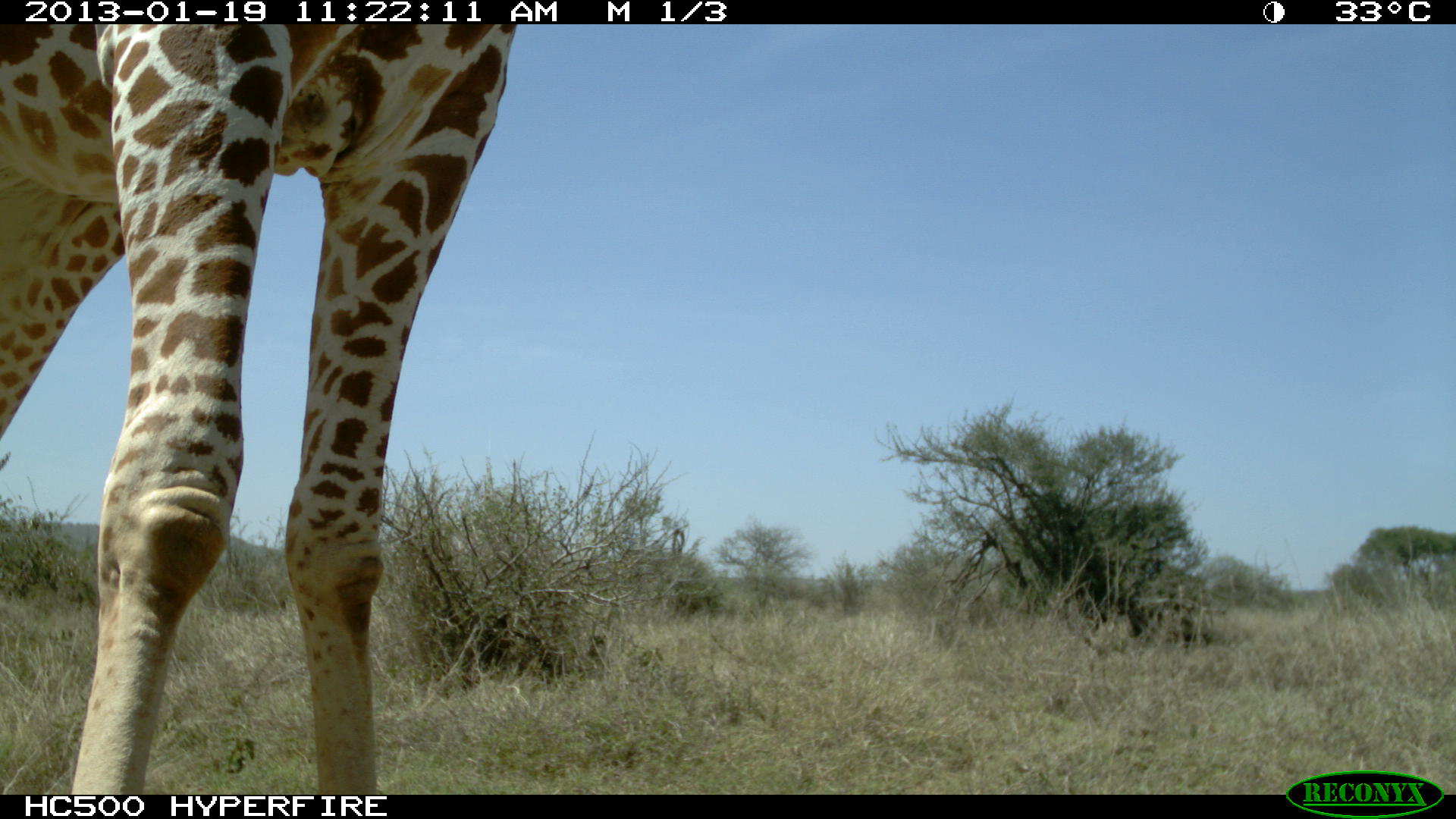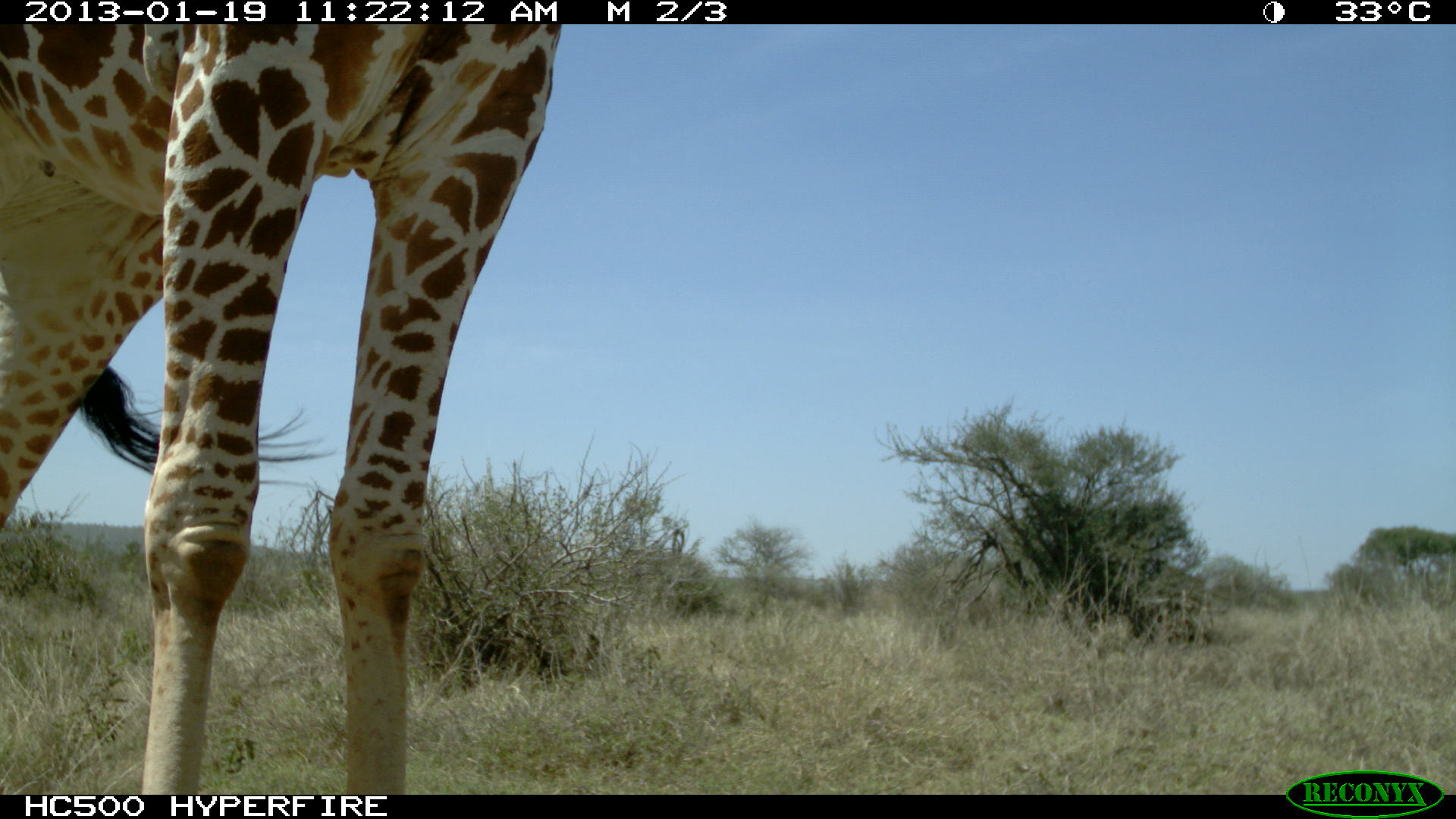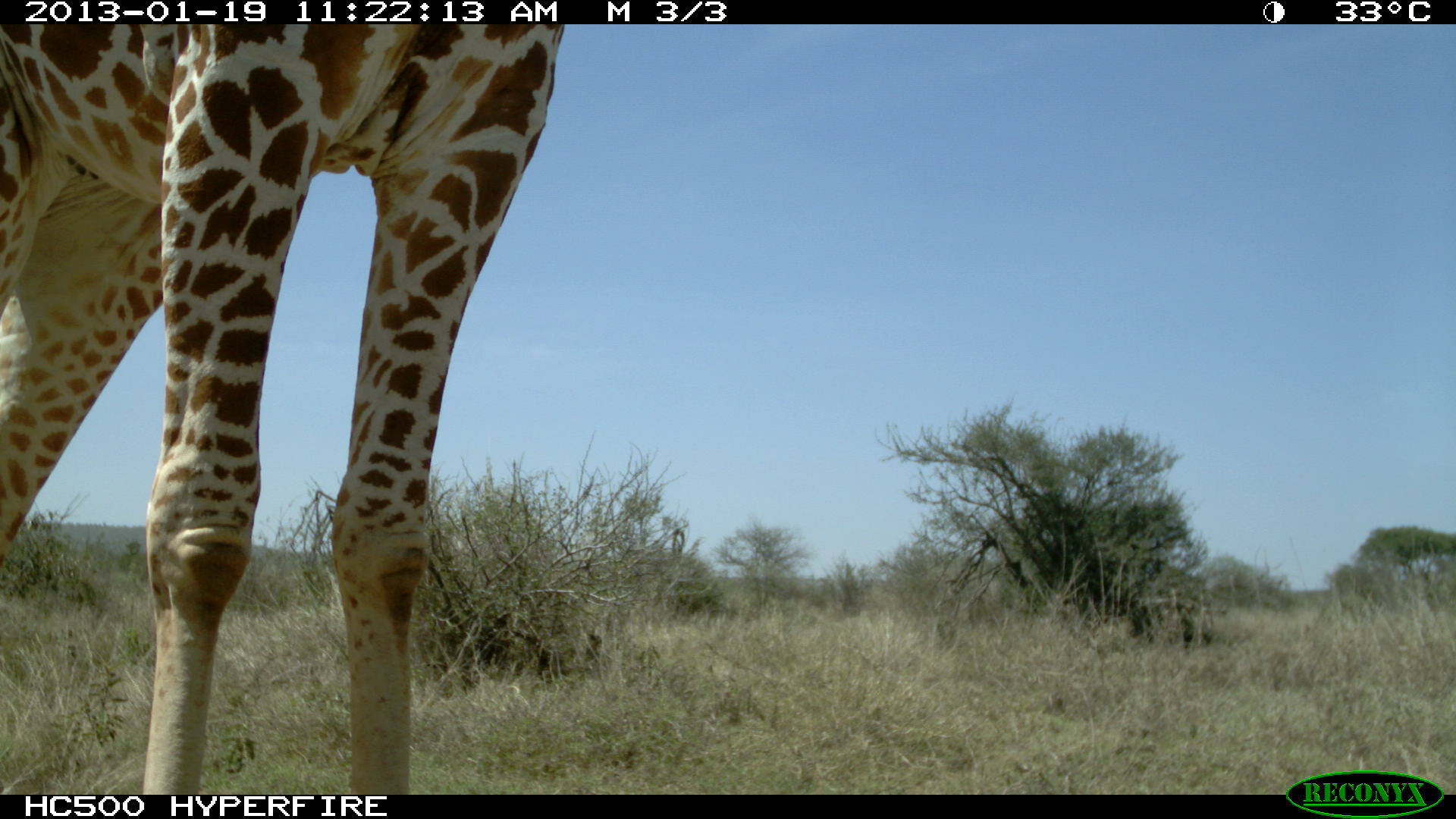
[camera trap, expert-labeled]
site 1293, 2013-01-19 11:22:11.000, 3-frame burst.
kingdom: Animalia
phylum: Chordata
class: Mammalia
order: Artiodactyla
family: Giraffidae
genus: Giraffa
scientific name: Giraffa camelopardalis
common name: giraffe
Giraffa camelopardalis (giraffe), count 1.